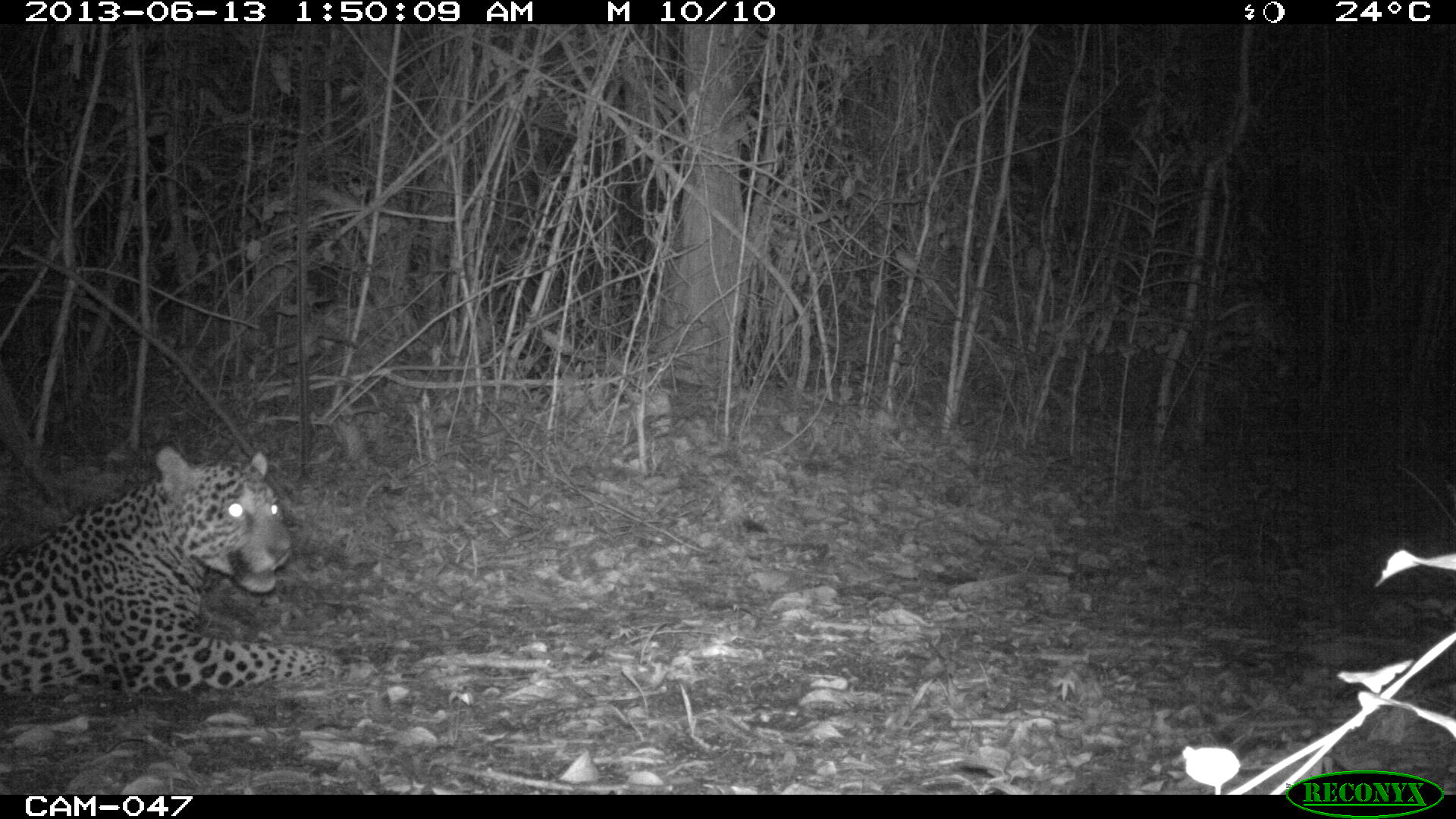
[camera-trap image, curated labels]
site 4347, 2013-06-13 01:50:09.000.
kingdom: Animalia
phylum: Chordata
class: Mammalia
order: Carnivora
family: Felidae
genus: Panthera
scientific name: Panthera onca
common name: jaguar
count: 1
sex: male